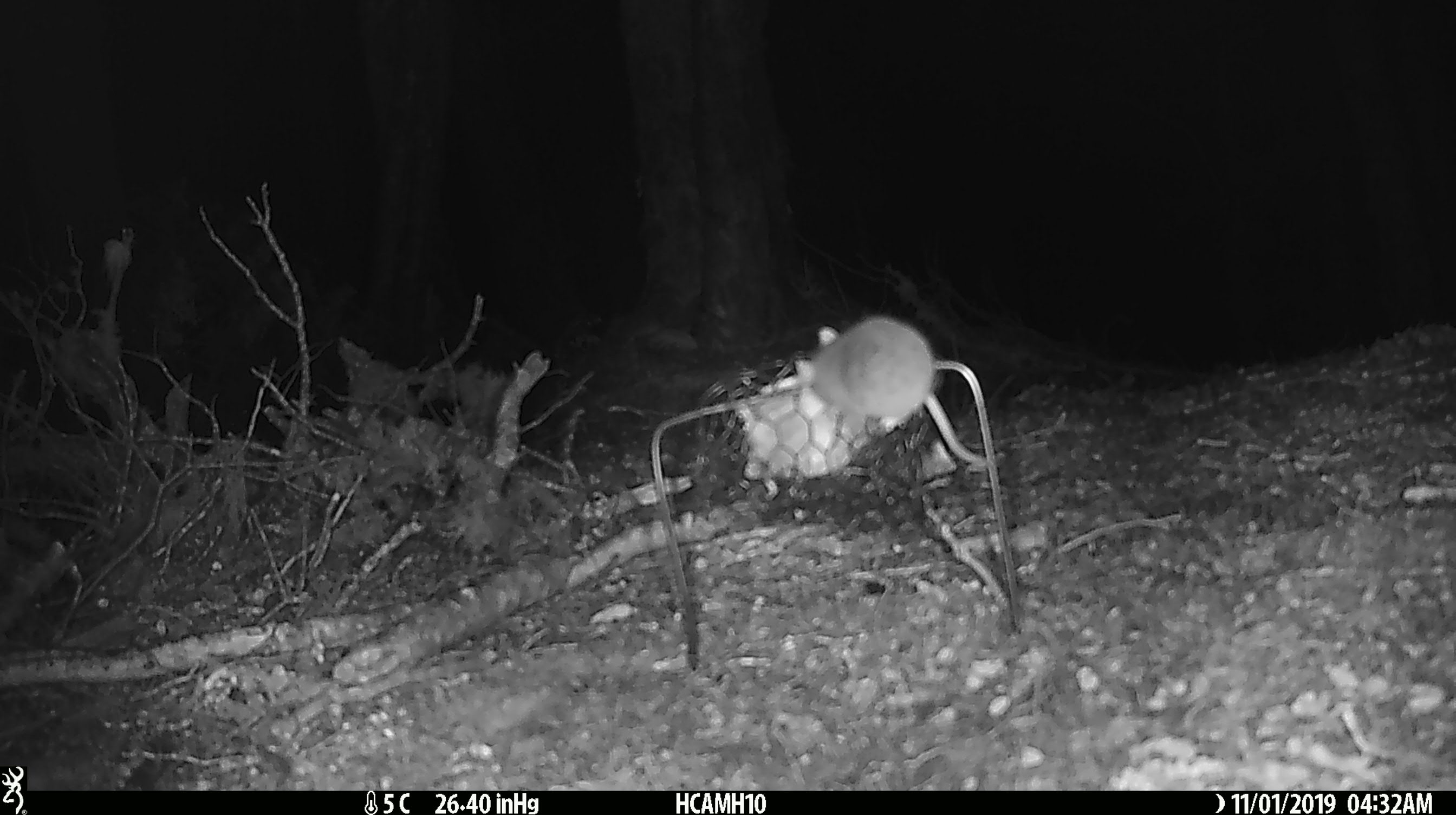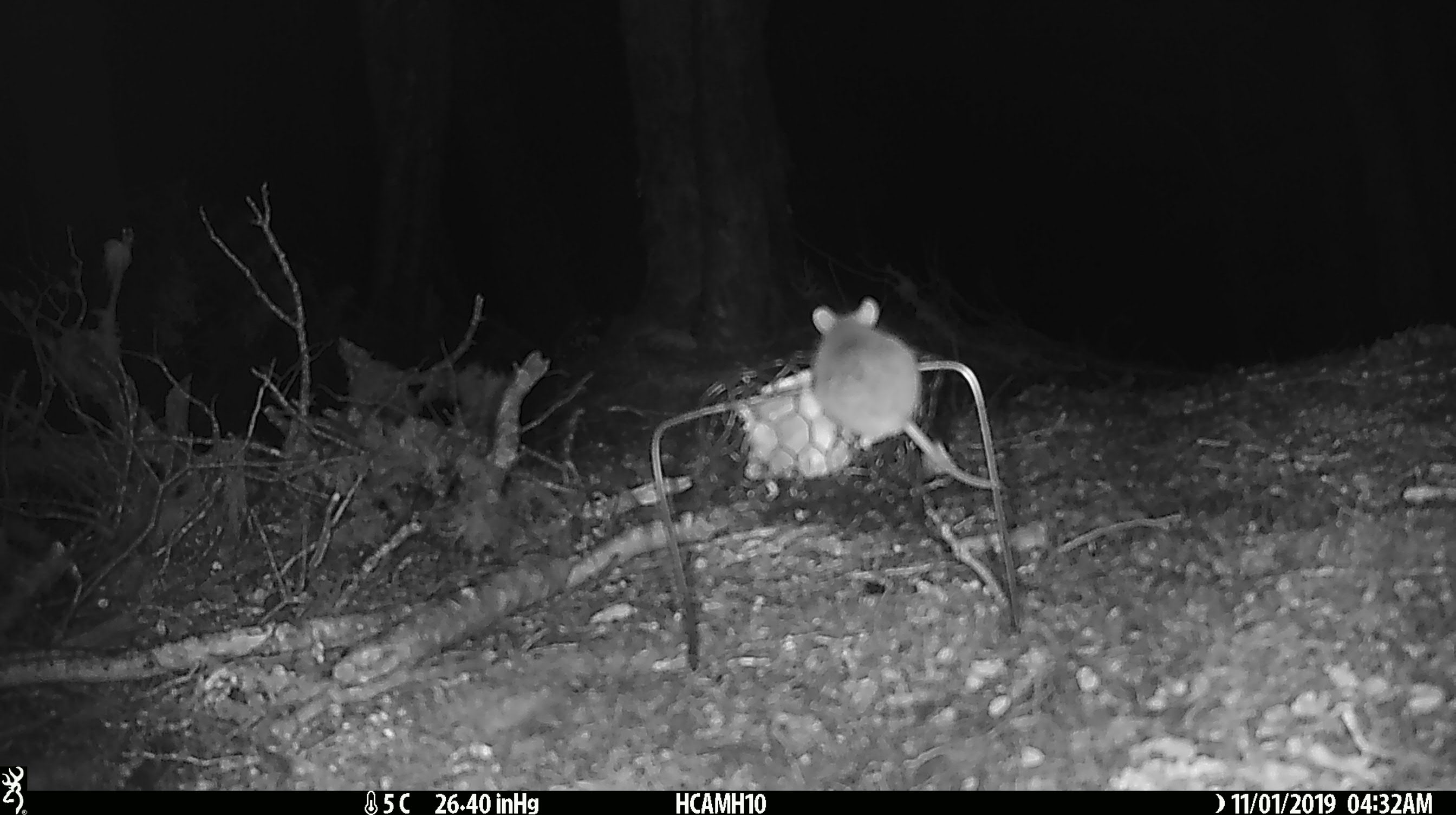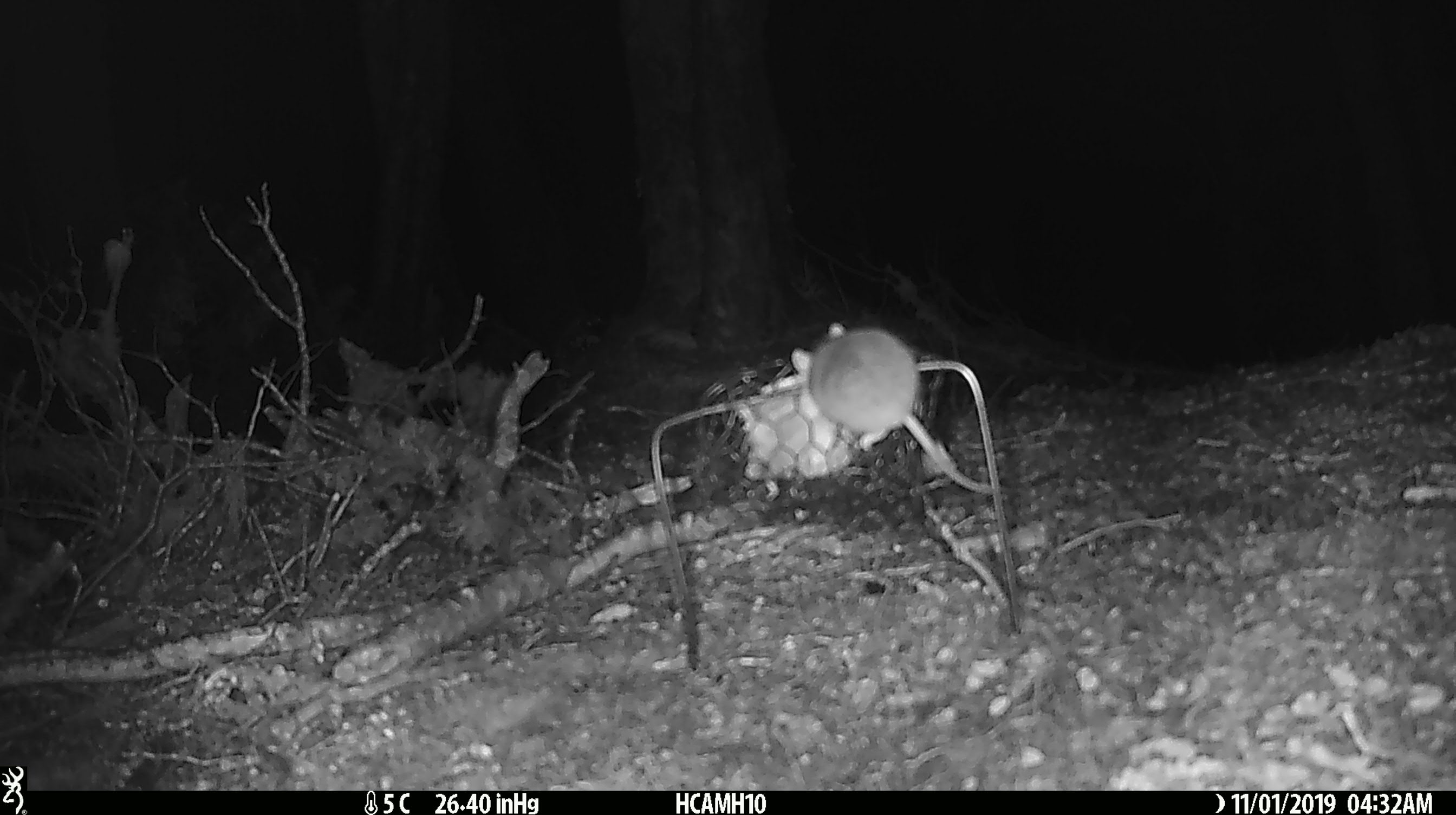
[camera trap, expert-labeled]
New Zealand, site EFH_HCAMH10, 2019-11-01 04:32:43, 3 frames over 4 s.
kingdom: Animalia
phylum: Chordata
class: Mammalia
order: Rodentia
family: Muridae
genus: Mus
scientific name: Mus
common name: mouse